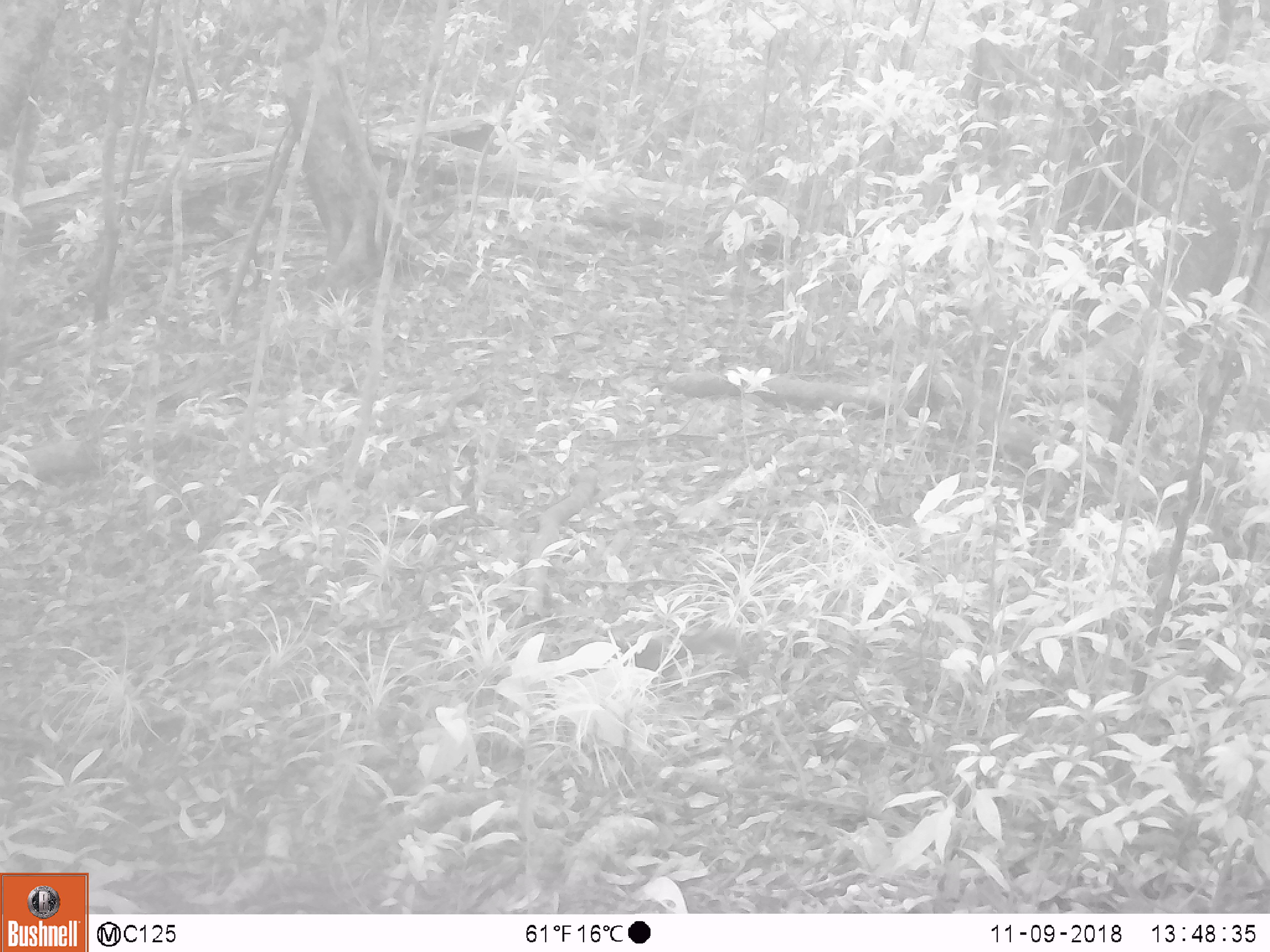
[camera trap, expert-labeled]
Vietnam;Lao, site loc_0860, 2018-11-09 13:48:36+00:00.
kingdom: Animalia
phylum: Chordata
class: Mammalia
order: Rodentia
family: Sciuridae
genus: Dremomys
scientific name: Dremomys rufigenis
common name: red-cheeked squirrel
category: red cheeked squirrel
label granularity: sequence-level